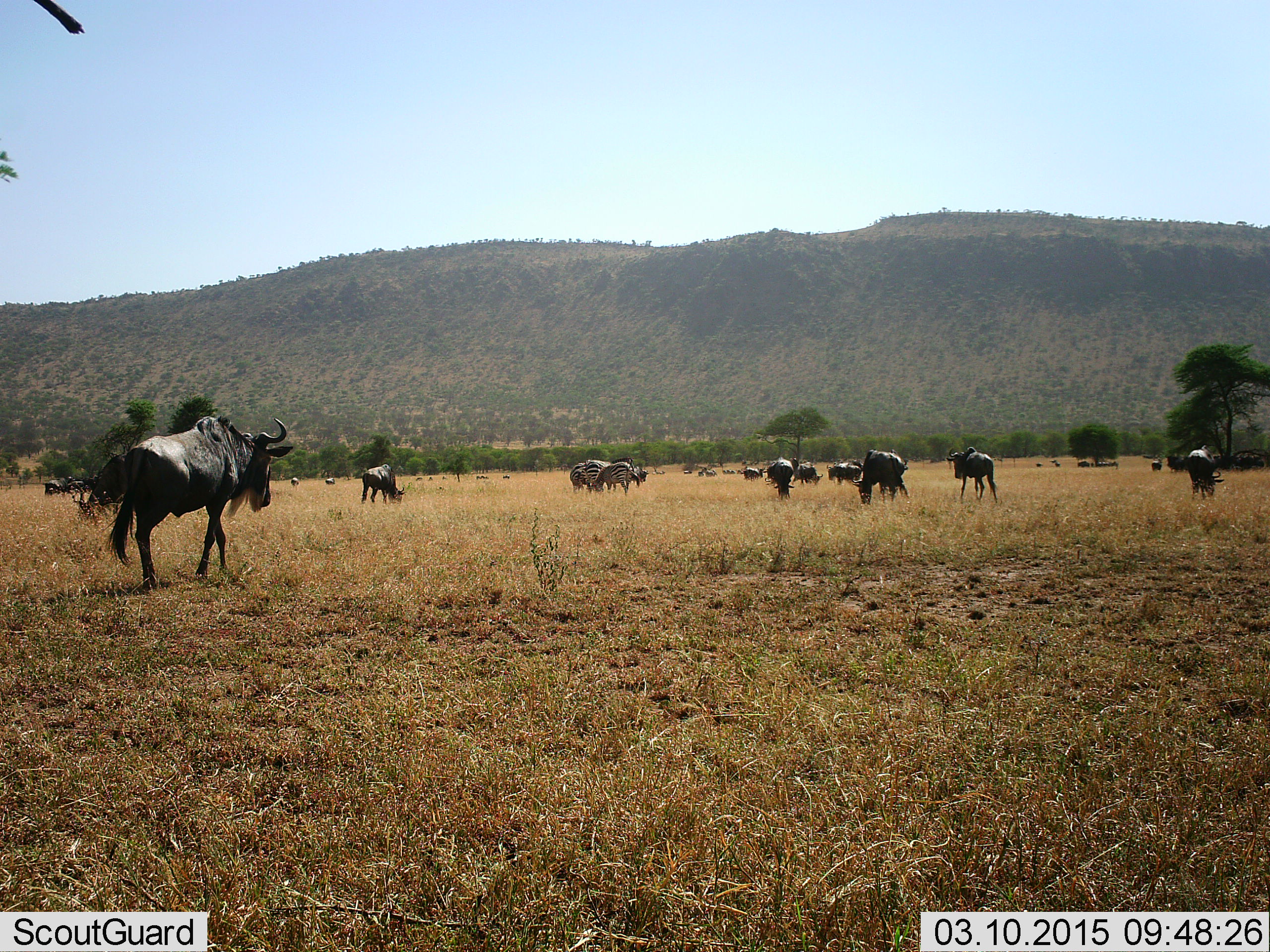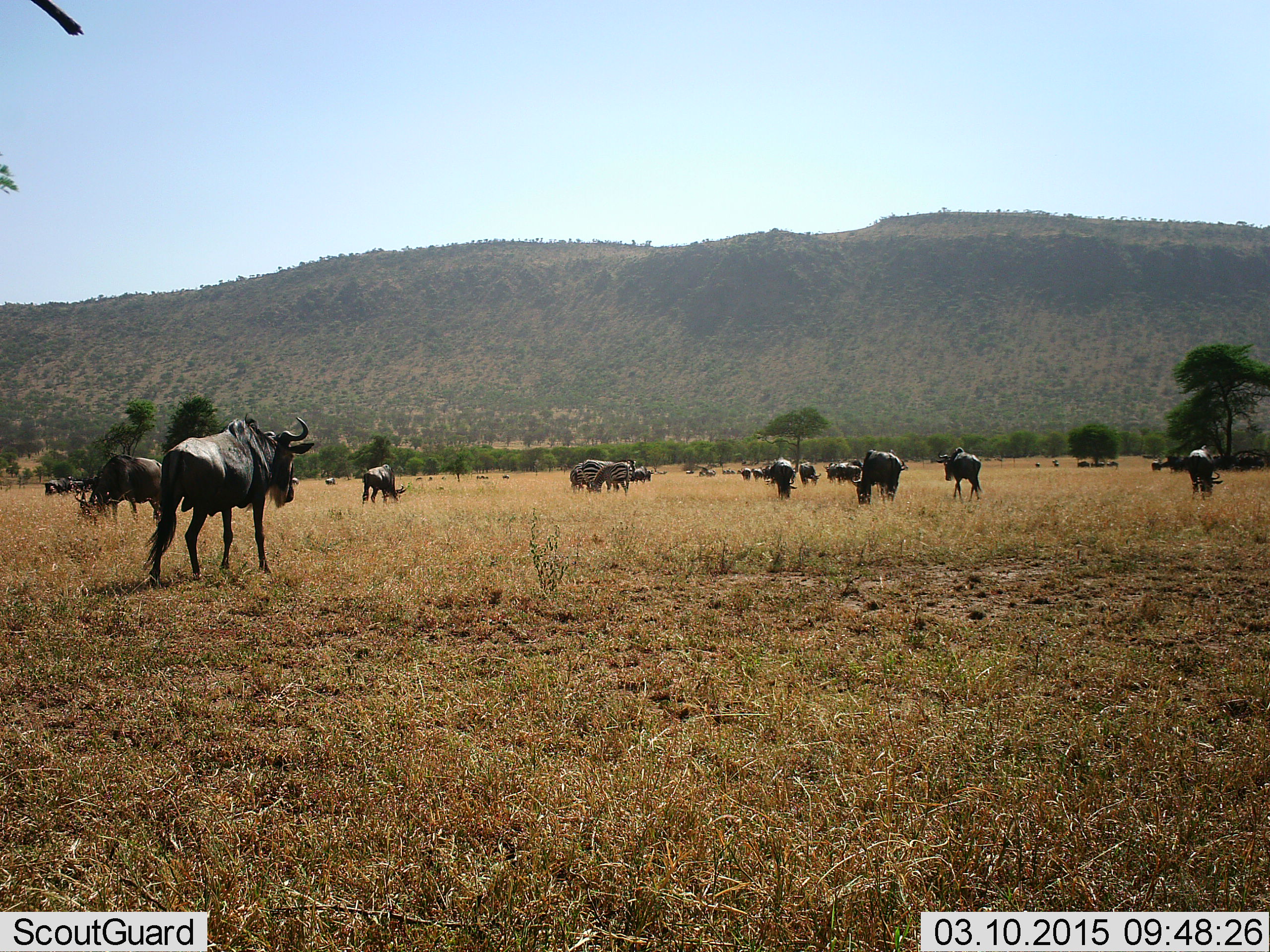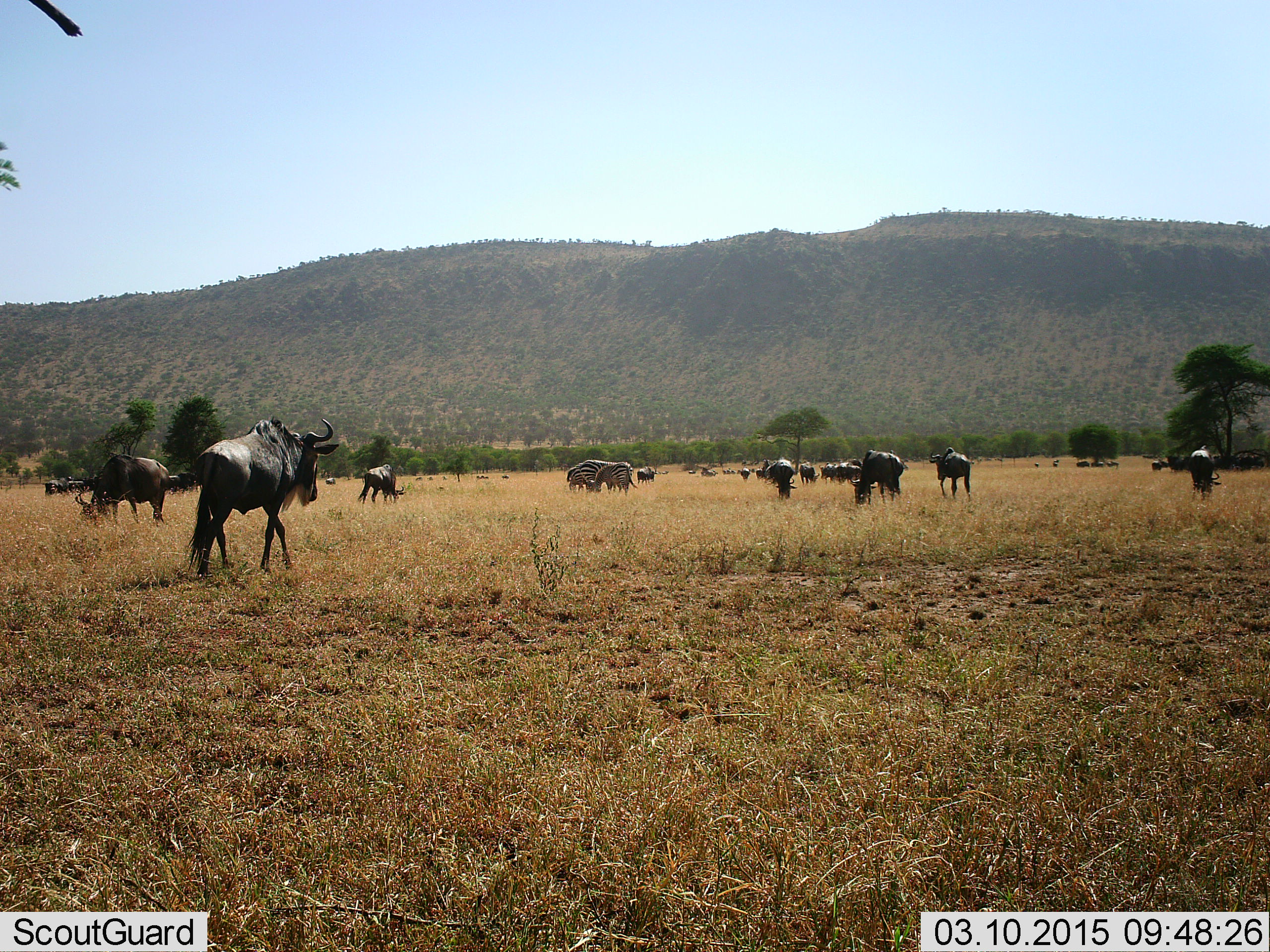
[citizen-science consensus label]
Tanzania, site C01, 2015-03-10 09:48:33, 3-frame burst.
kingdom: Animalia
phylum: Chordata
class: Mammalia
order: Artiodactyla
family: Bovidae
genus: Connochaetes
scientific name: Connochaetes taurinus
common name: blue wildebeest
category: wildebeest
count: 11-50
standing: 55%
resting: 9%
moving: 91%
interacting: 0%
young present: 9%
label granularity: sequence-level